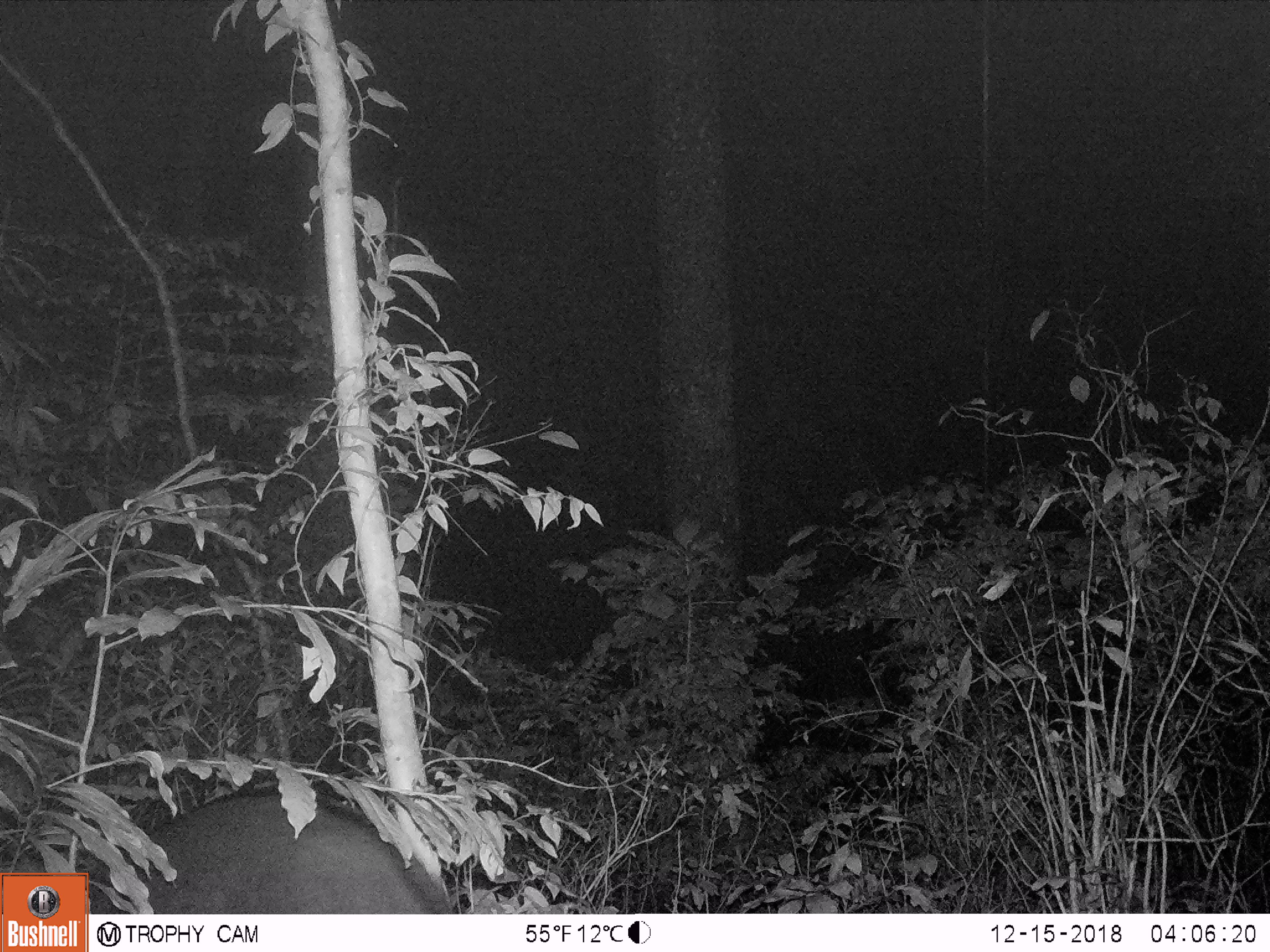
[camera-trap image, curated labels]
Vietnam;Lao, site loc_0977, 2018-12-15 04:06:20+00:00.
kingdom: Animalia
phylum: Chordata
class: Mammalia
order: Artiodactyla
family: Bovidae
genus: Capricornis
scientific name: Capricornis sumatraensis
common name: chinese serow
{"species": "chinese serow (Capricornis sumatraensis)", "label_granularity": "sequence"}